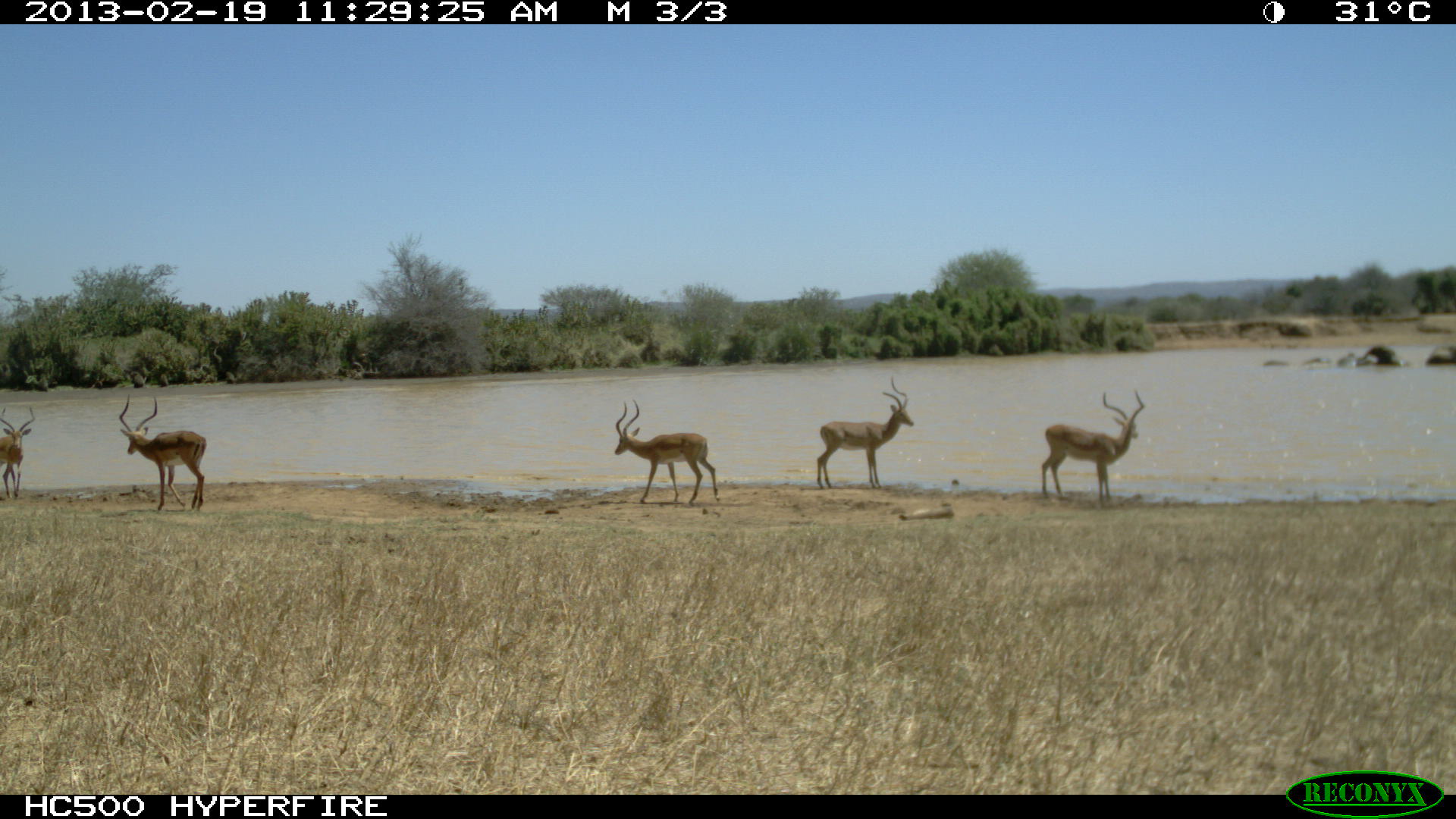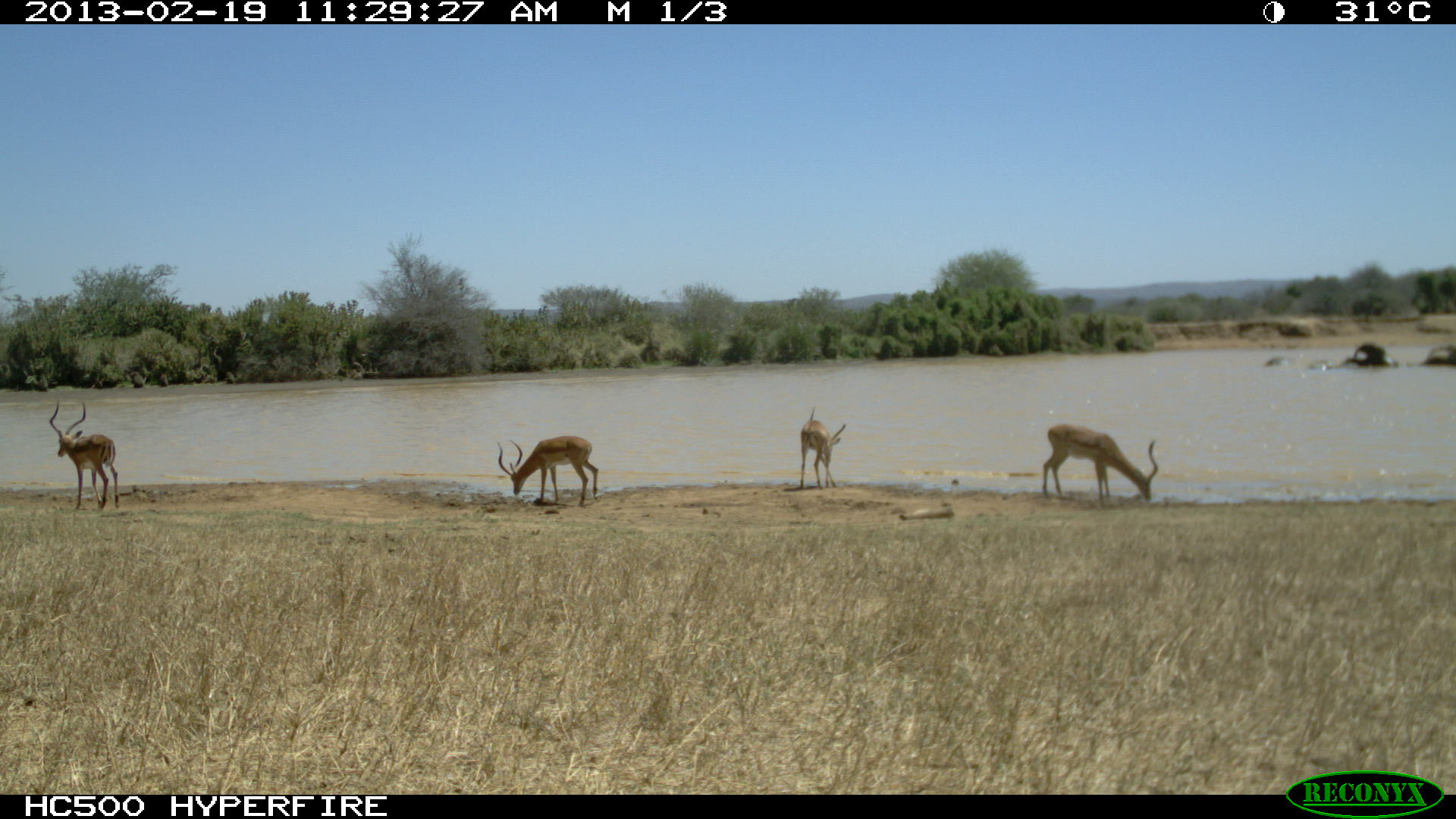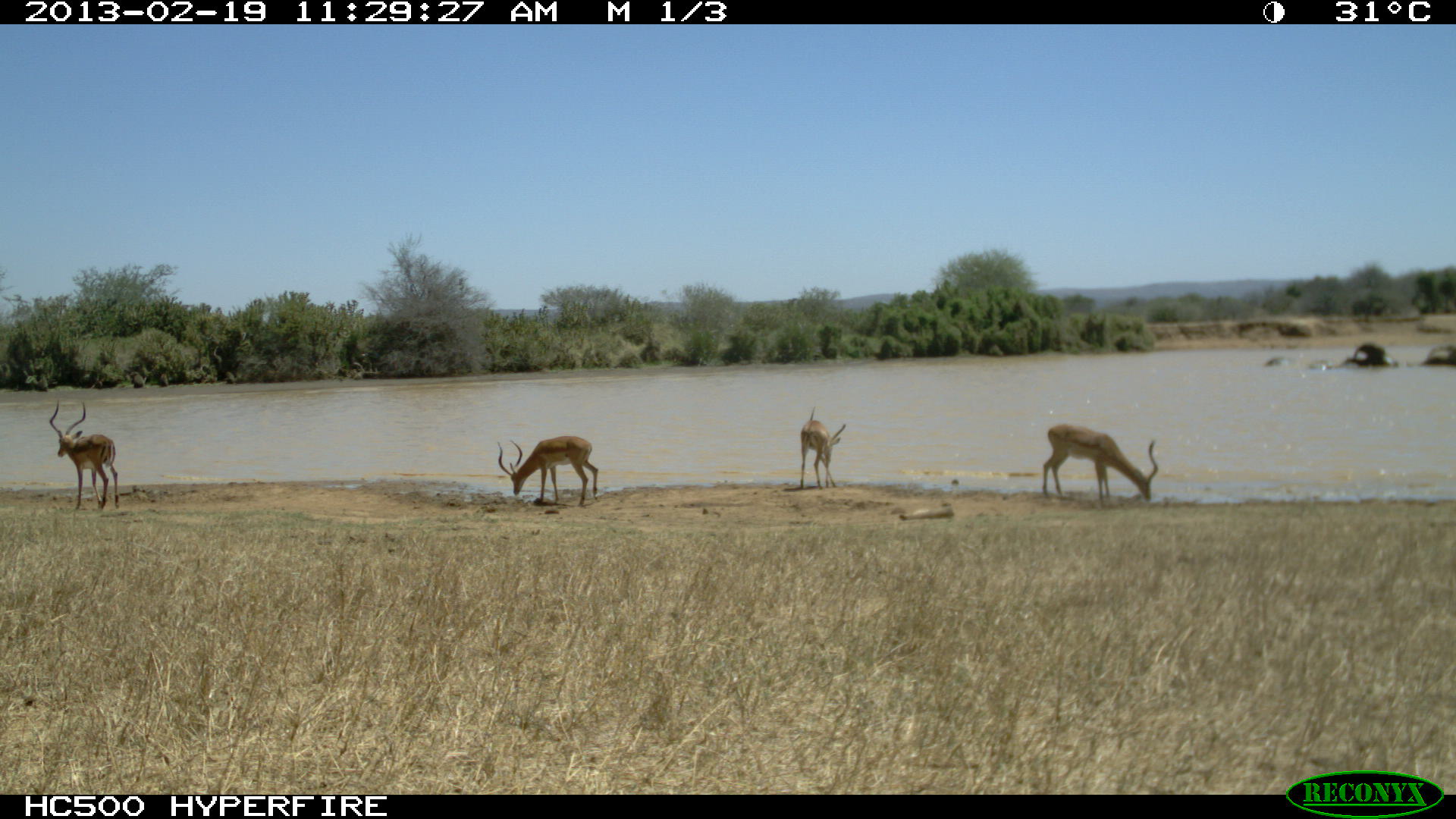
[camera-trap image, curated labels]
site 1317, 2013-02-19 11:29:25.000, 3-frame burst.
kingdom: Animalia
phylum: Chordata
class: Mammalia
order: Artiodactyla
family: Bovidae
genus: Aepyceros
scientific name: Aepyceros melampus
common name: impala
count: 5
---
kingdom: Animalia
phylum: Chordata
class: Mammalia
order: Proboscidea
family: Elephantidae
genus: Loxodonta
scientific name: Loxodonta africana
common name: african bush elephant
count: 4